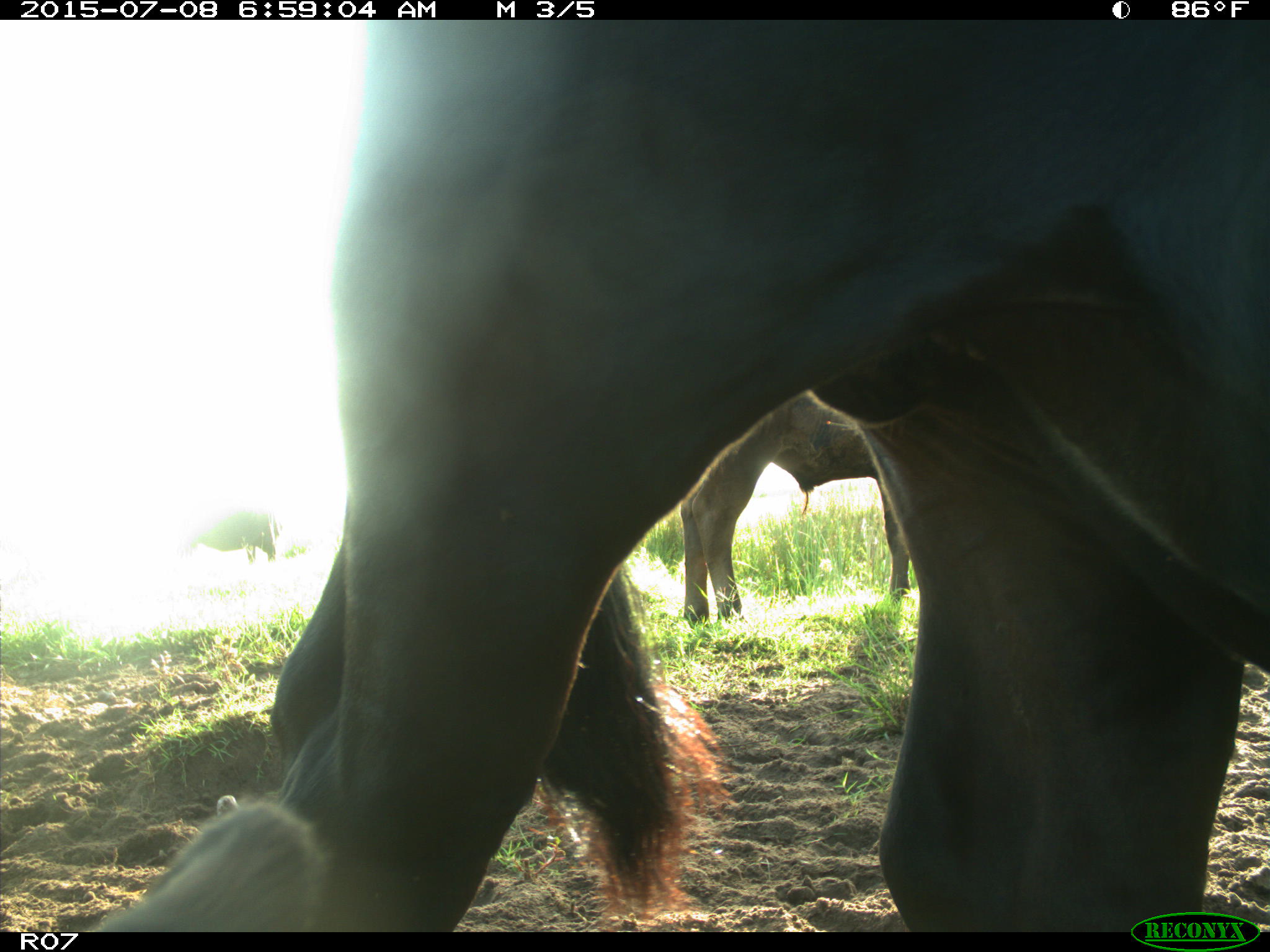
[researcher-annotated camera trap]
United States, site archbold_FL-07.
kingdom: Animalia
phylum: Chordata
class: Mammalia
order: Artiodactyla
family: Bovidae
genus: Bos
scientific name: Bos taurus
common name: domestic cow